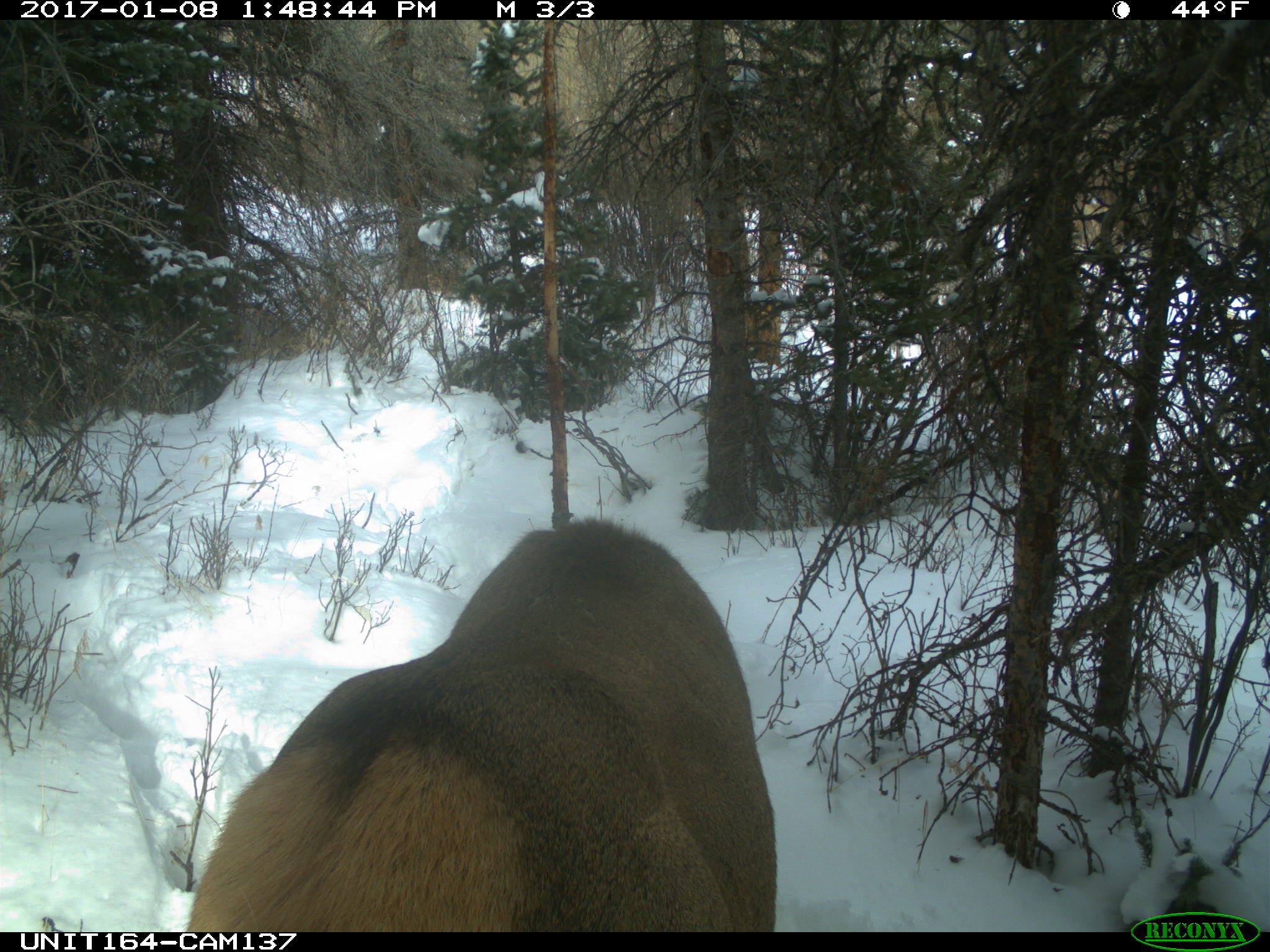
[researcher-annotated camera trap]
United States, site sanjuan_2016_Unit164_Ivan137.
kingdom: Animalia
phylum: Chordata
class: Mammalia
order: Artiodactyla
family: Cervidae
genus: Cervus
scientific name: Cervus elaphus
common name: red deer